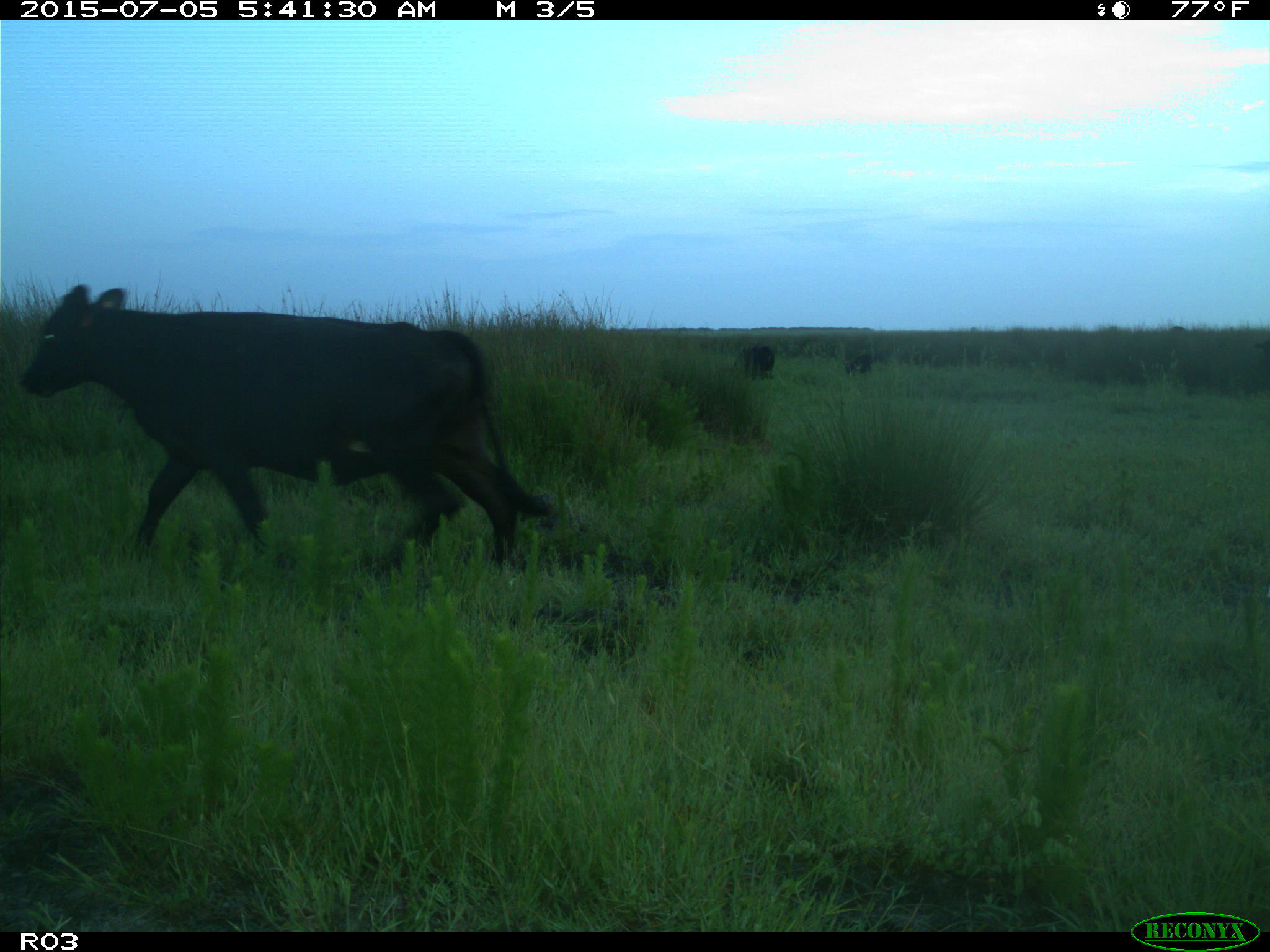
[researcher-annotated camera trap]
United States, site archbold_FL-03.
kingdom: Animalia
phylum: Chordata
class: Mammalia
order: Artiodactyla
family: Bovidae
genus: Bos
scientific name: Bos taurus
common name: domestic cow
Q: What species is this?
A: Bos taurus (domestic cow).